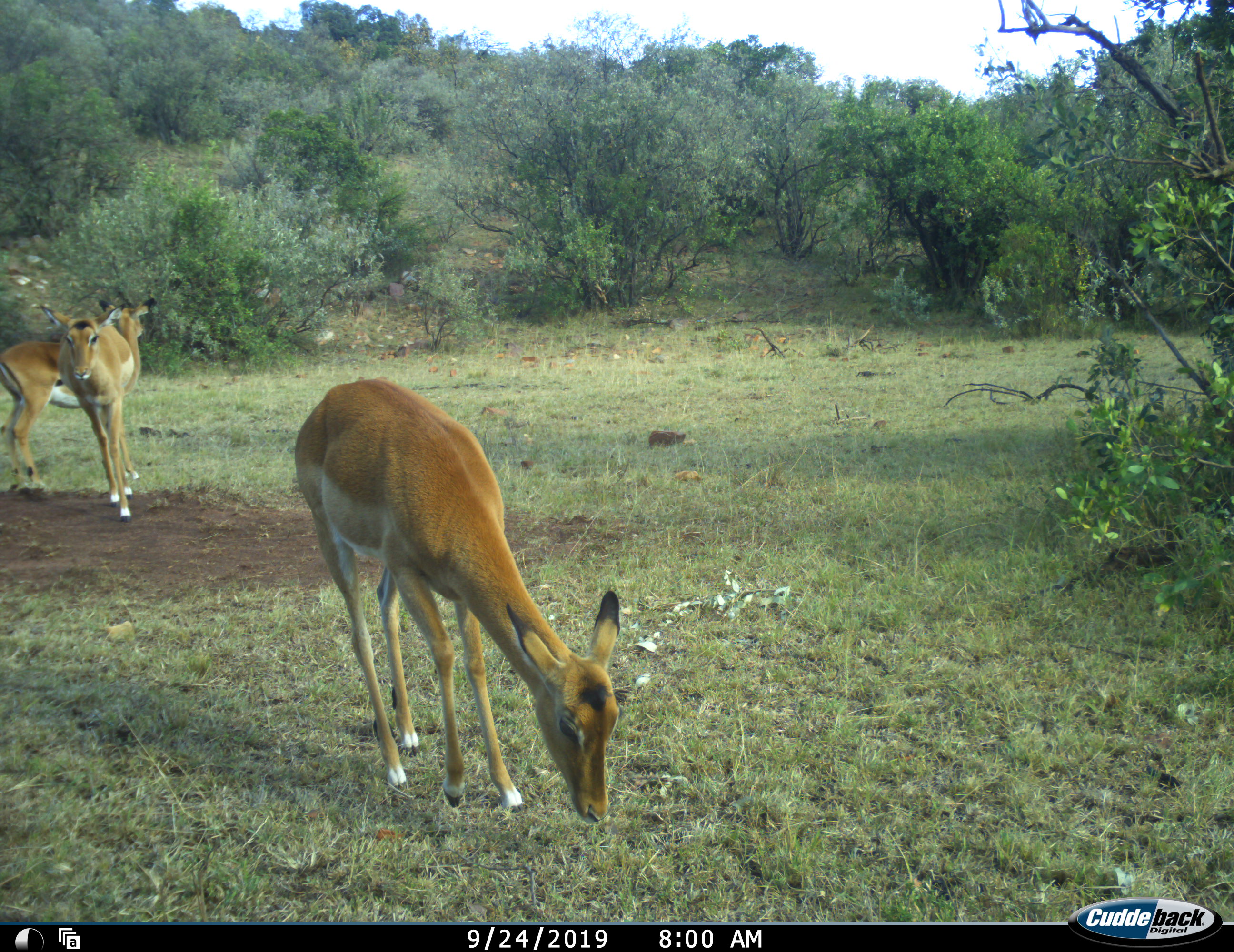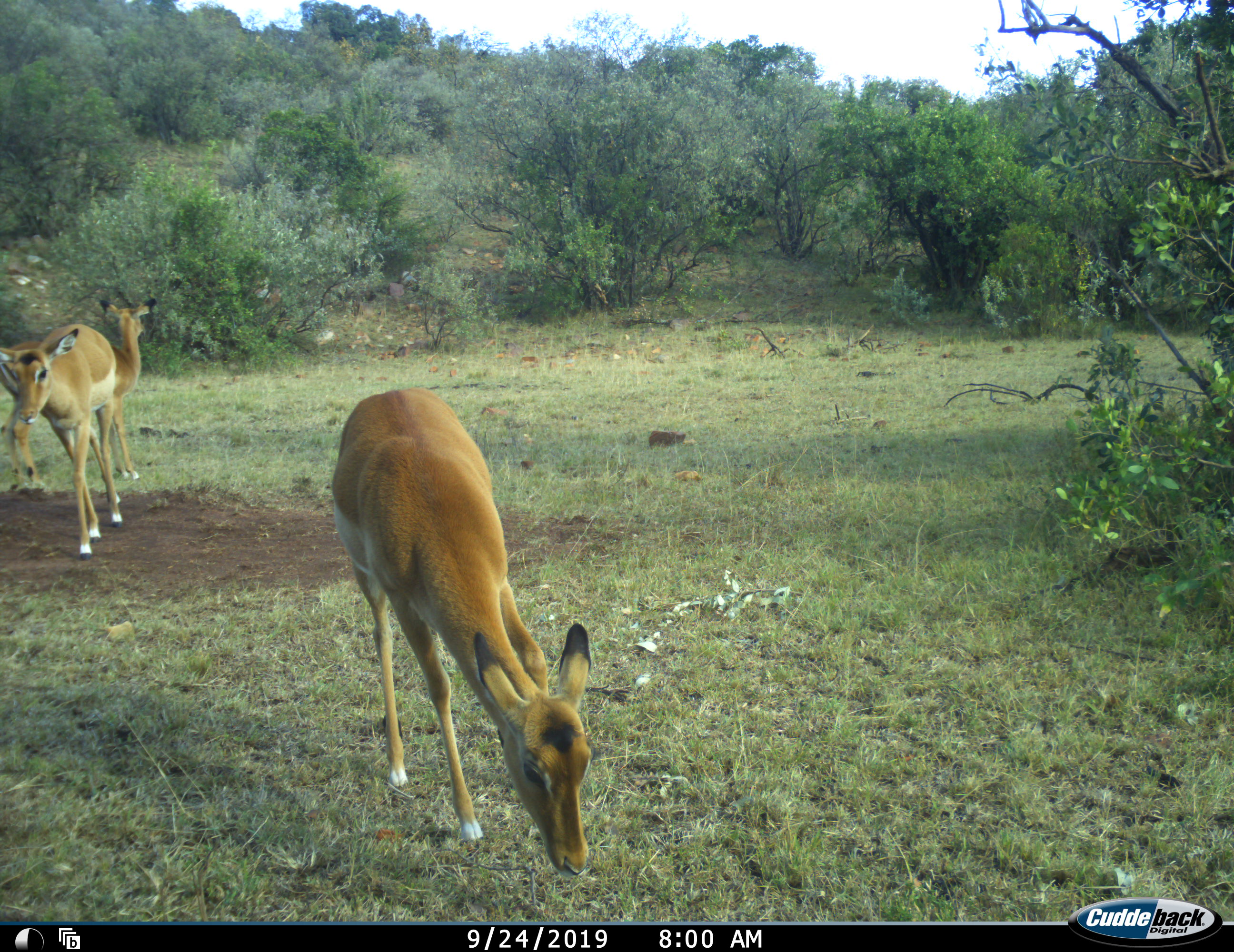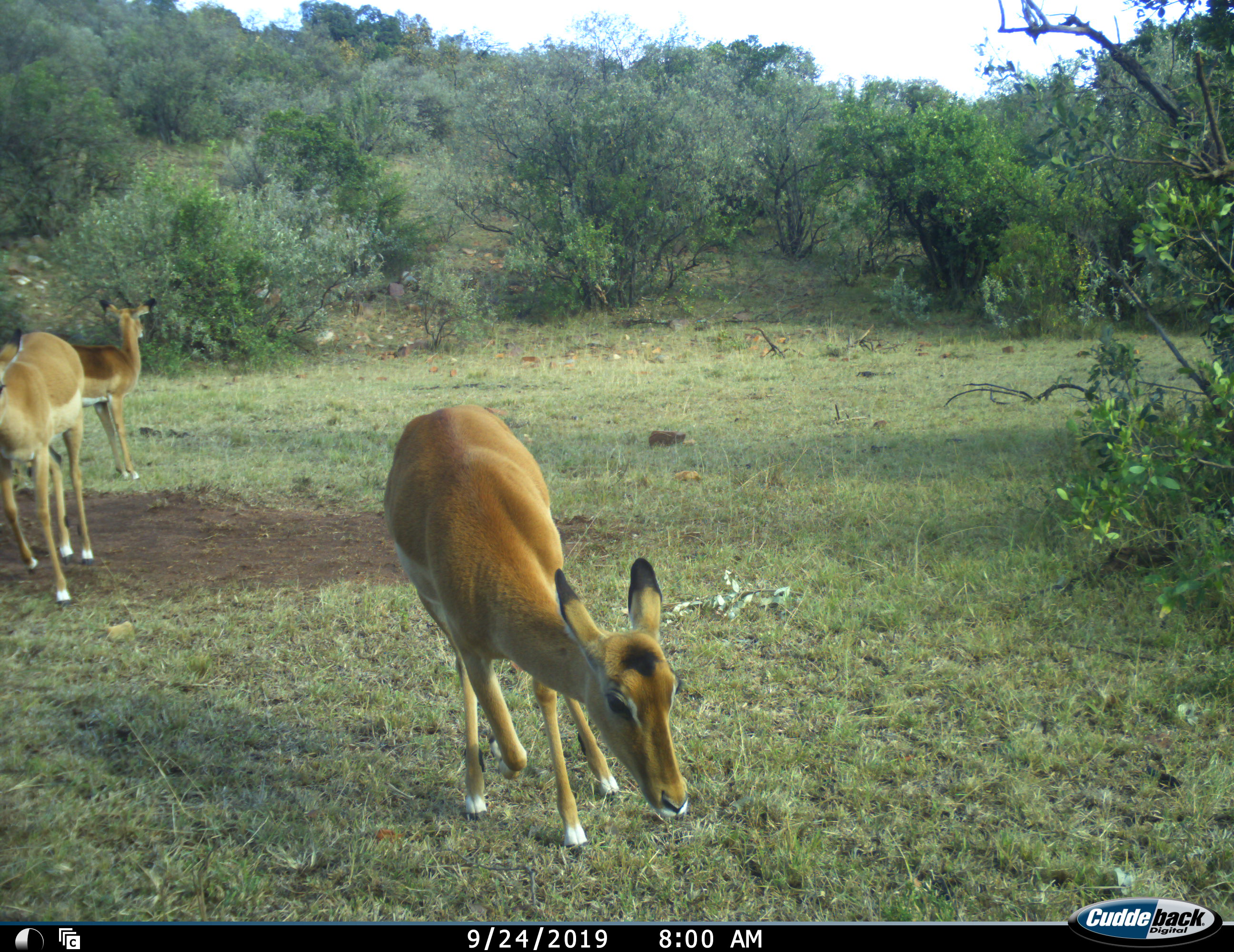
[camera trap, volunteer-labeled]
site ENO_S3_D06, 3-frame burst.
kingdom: Animalia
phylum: Chordata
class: Mammalia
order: Artiodactyla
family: Bovidae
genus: Aepyceros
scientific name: Aepyceros melampus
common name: impala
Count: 3.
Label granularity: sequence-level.